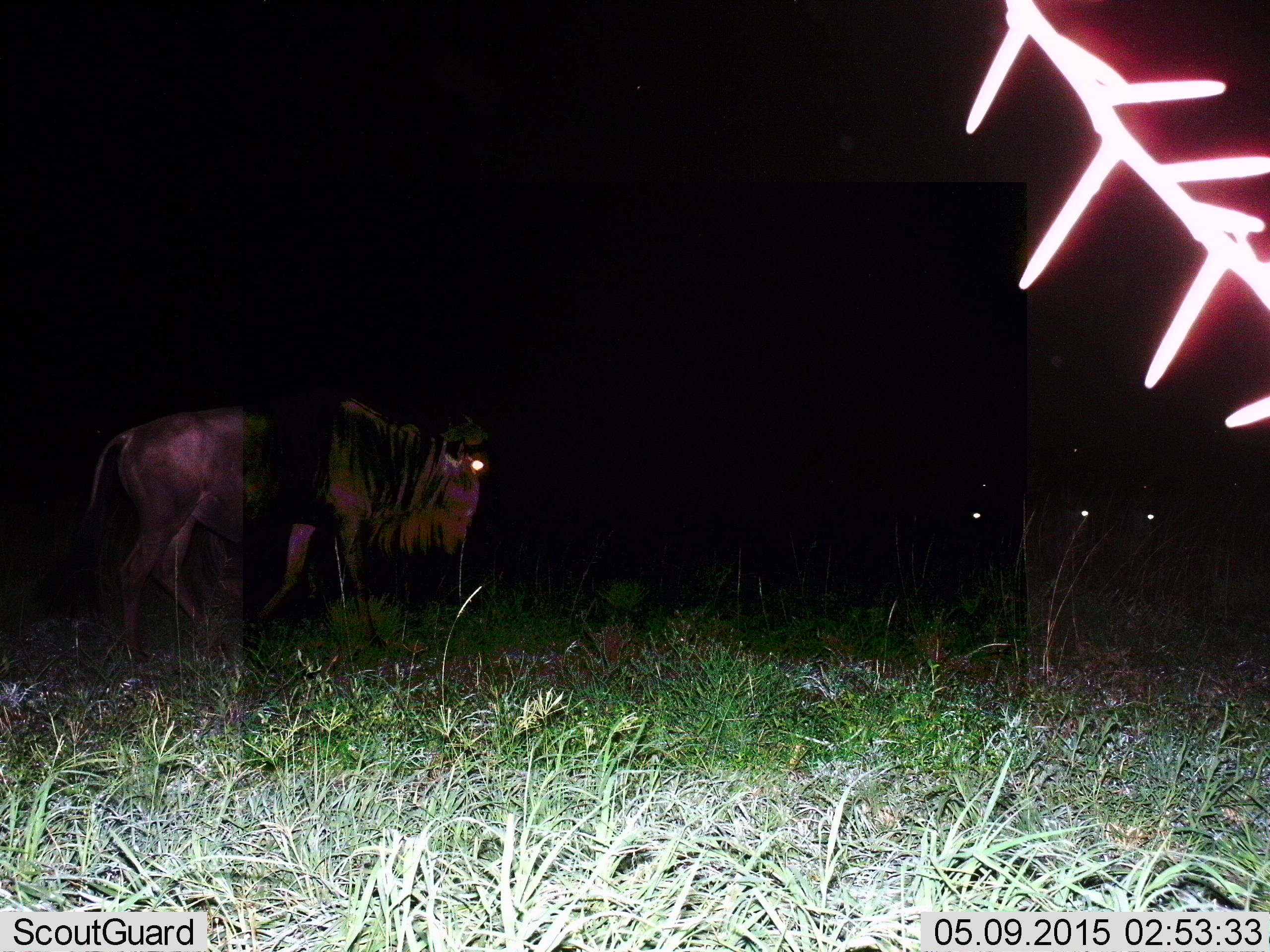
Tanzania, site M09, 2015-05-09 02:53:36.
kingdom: Animalia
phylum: Chordata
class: Mammalia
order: Artiodactyla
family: Bovidae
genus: Connochaetes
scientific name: Connochaetes taurinus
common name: blue wildebeest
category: wildebeest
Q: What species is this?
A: Wildebeest (blue wildebeest) (Connochaetes taurinus).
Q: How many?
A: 1.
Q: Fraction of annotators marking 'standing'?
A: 60%.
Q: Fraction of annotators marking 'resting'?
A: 0%.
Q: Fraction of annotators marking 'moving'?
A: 50%.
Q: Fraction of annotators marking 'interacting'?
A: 0%.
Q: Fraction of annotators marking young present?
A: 0%.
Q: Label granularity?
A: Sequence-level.